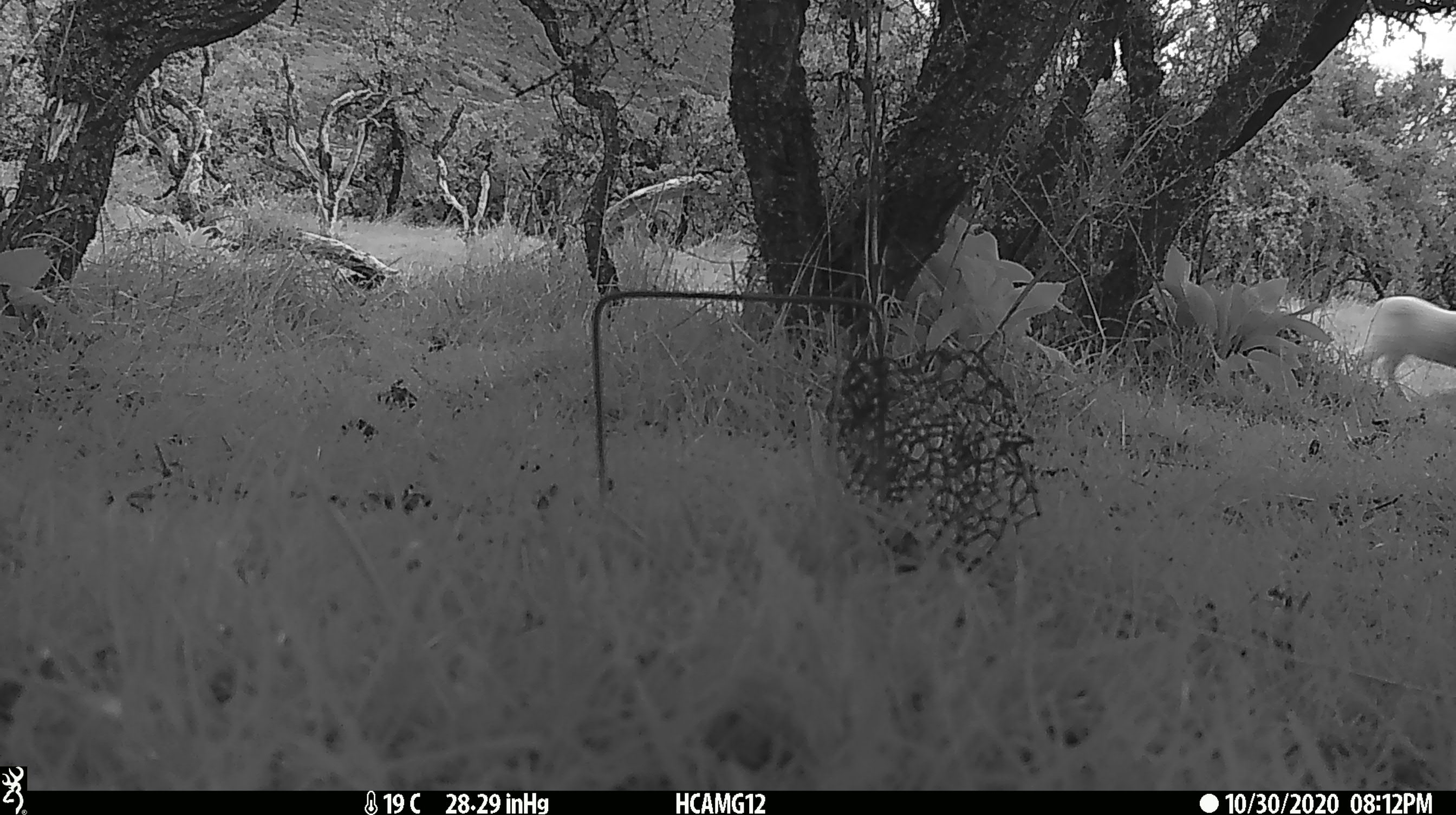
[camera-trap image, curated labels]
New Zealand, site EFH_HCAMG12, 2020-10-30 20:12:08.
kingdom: Animalia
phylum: Chordata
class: Mammalia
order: Artiodactyla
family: Bovidae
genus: Ovis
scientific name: Ovis aries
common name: domestic sheep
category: sheep